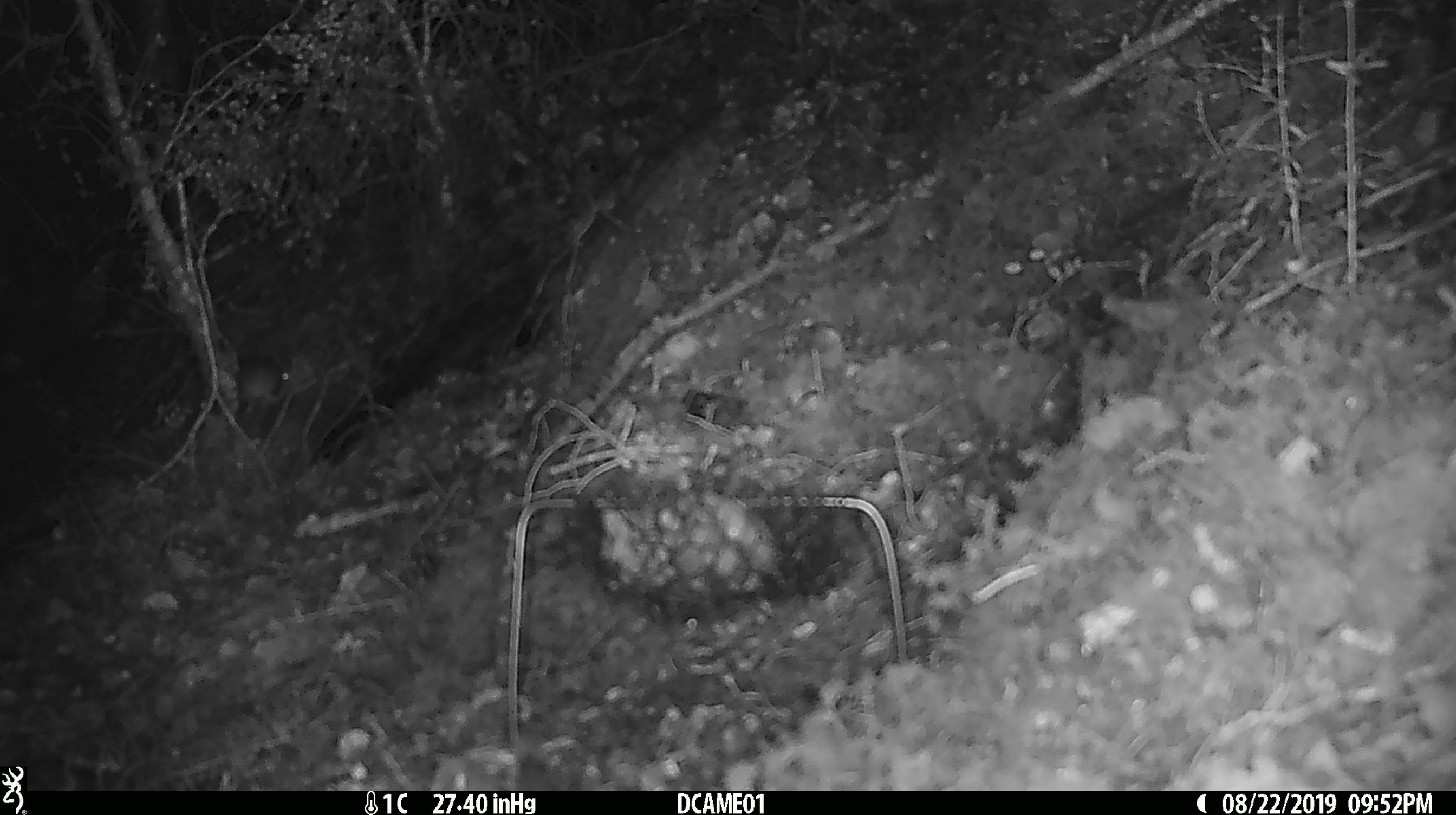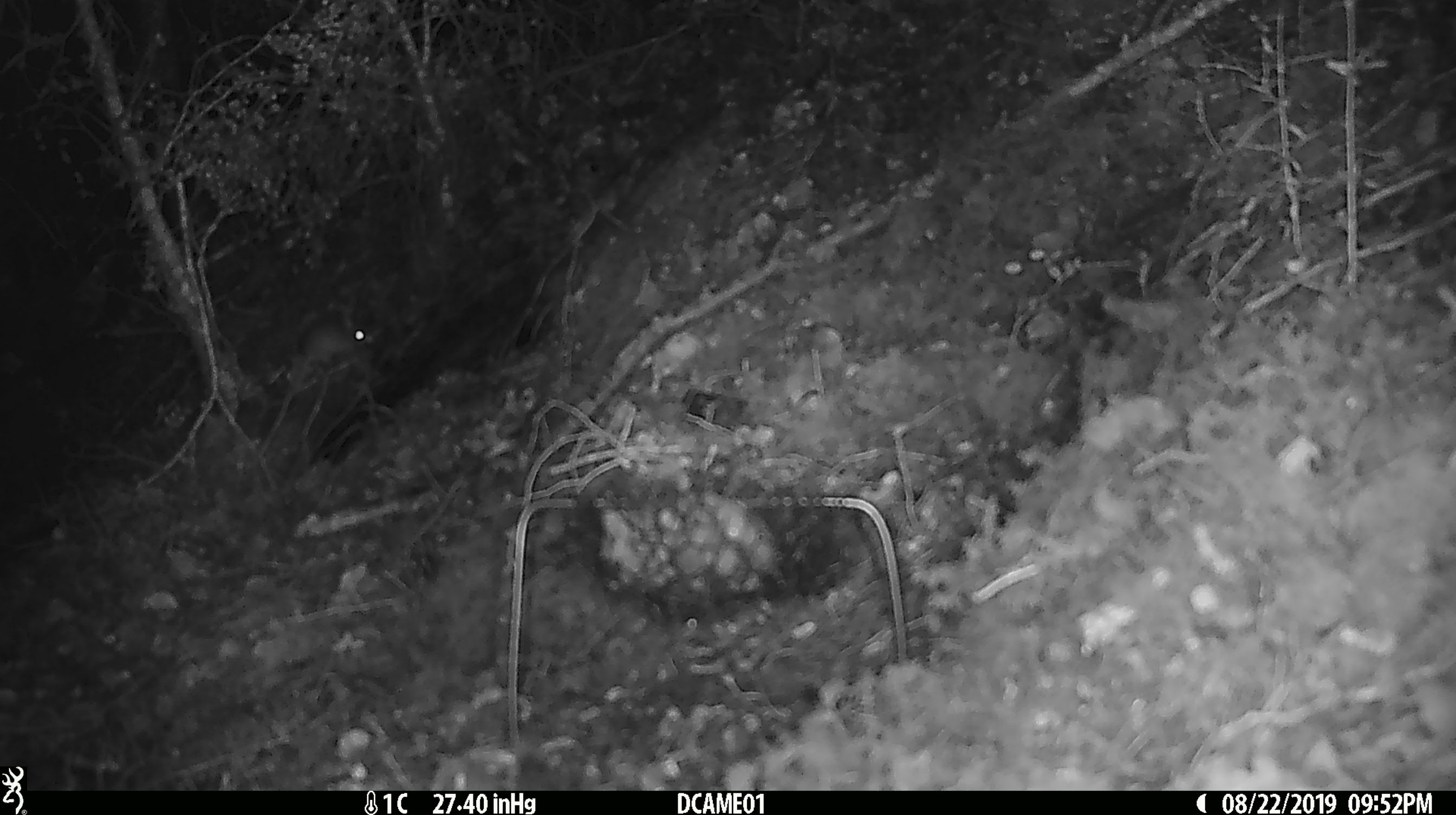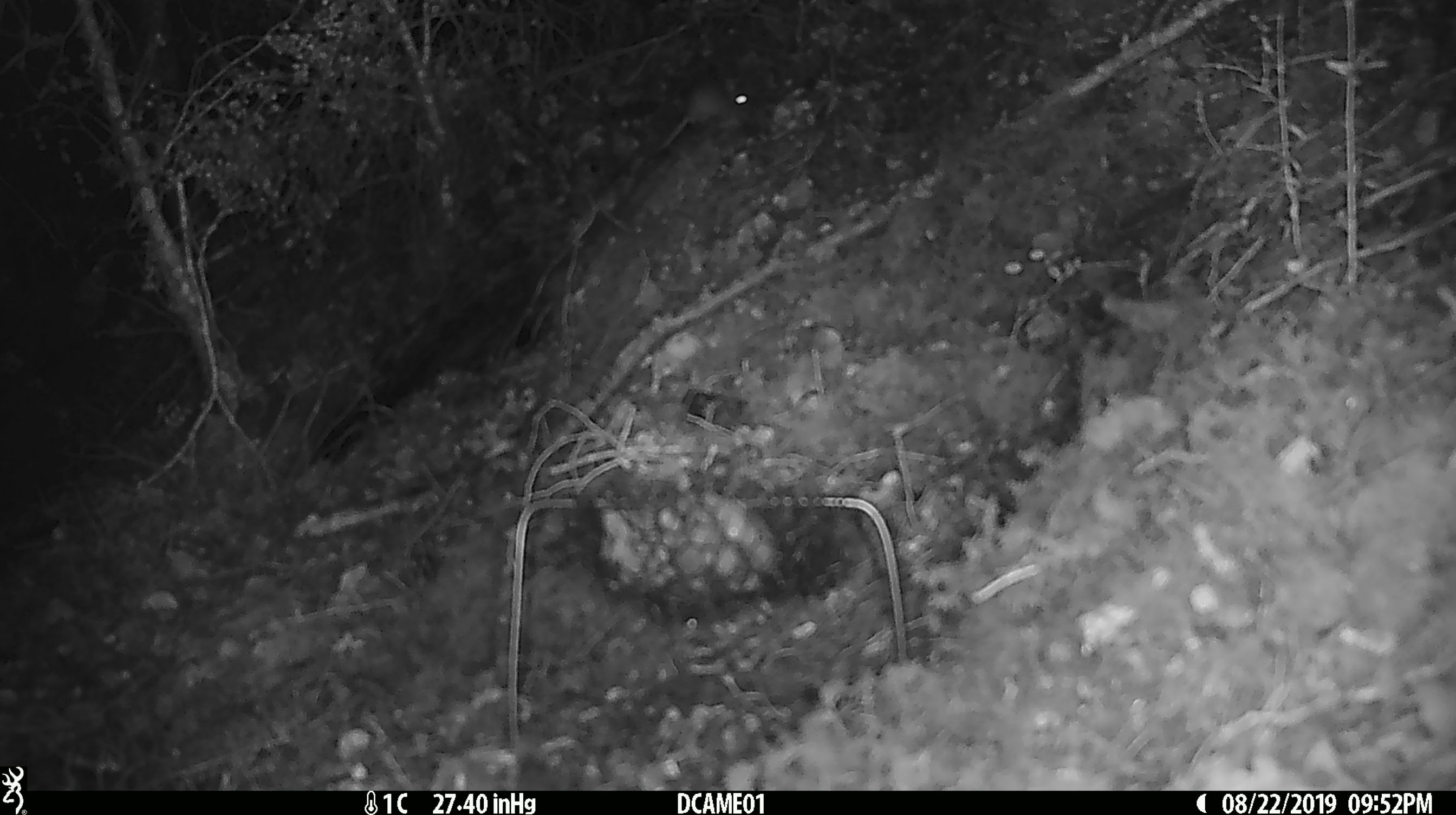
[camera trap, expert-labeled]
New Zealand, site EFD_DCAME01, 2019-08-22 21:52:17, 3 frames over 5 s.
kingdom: Animalia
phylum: Chordata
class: Mammalia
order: Rodentia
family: Muridae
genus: Mus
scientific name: Mus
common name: mouse